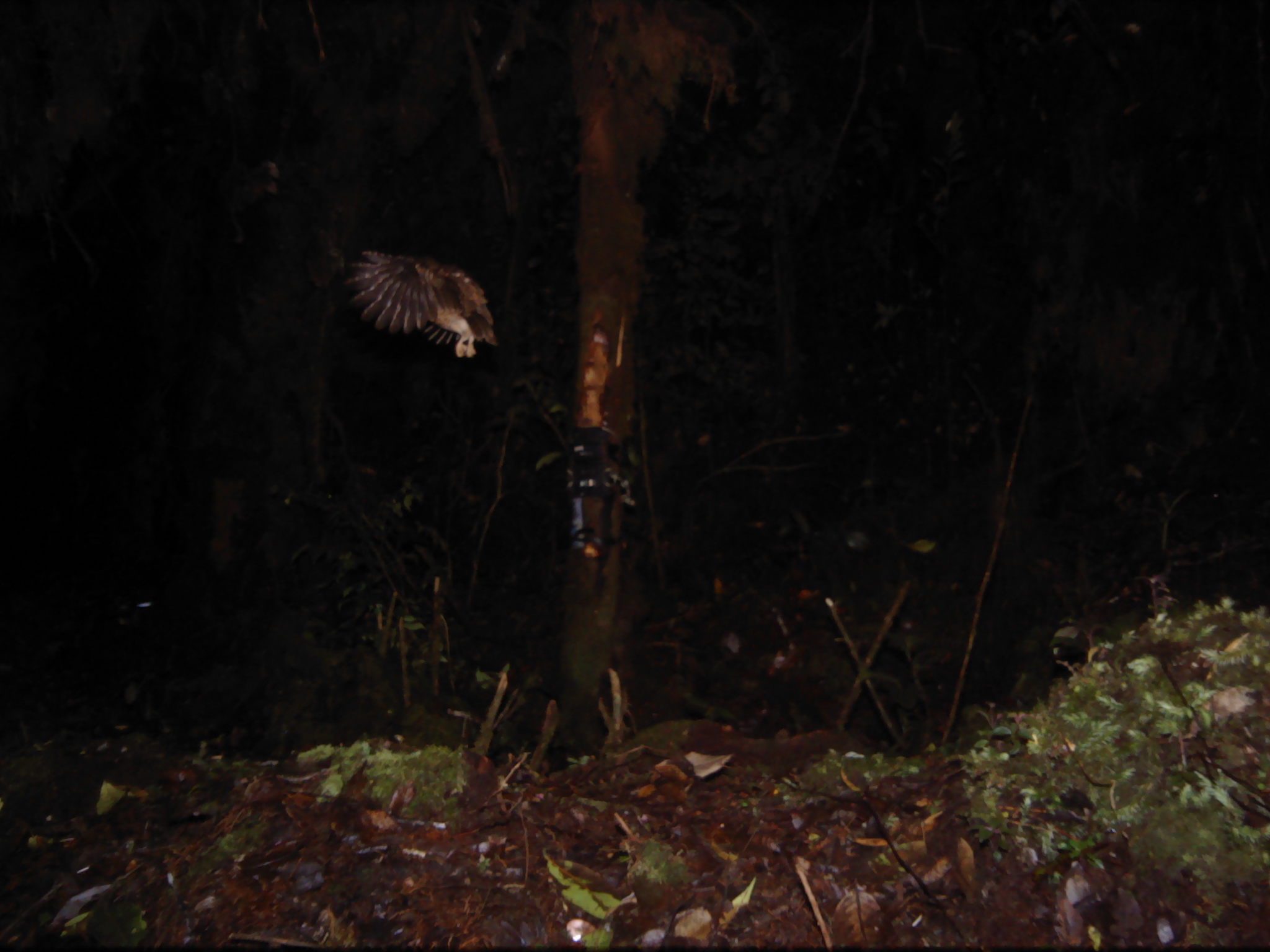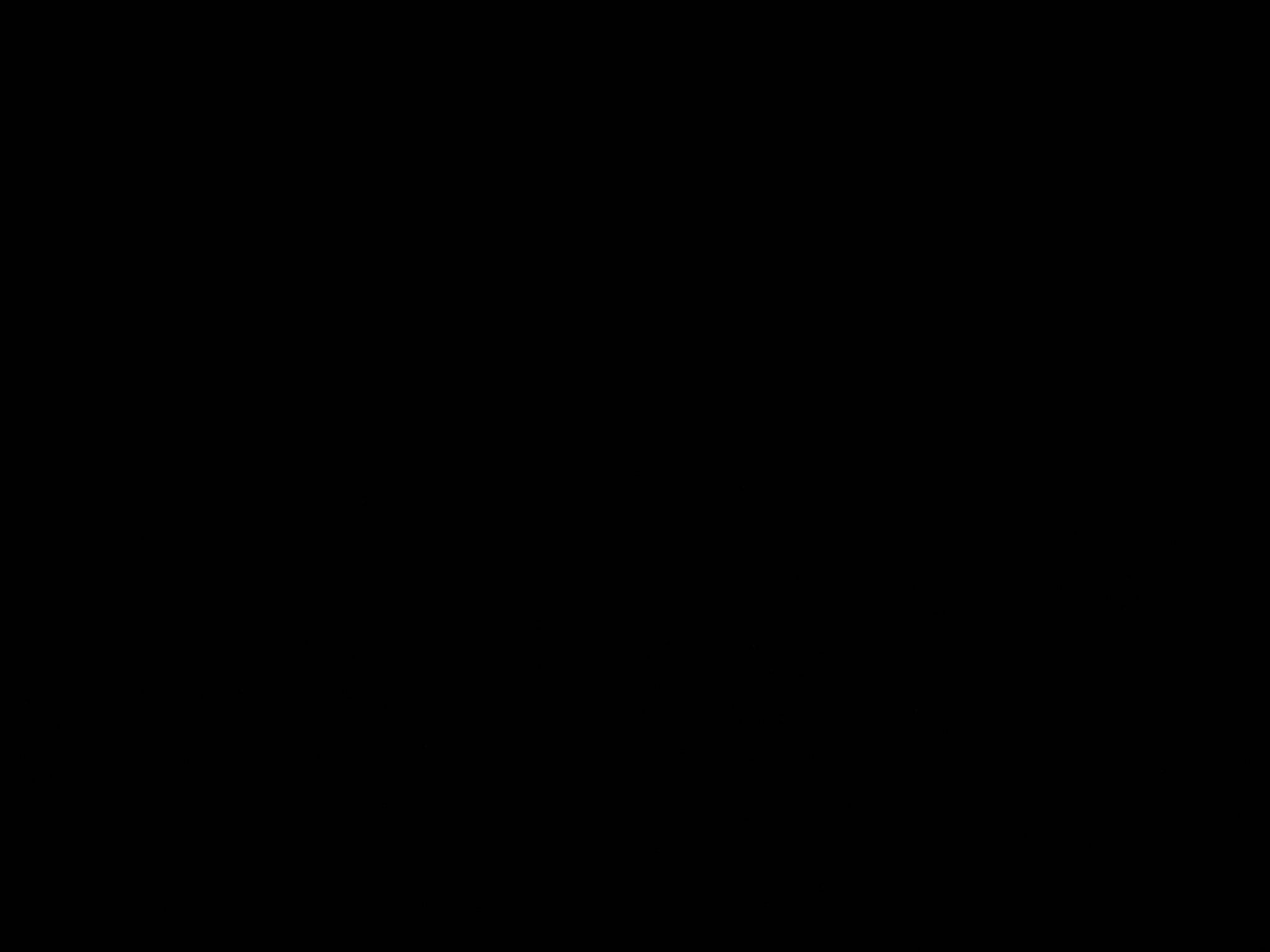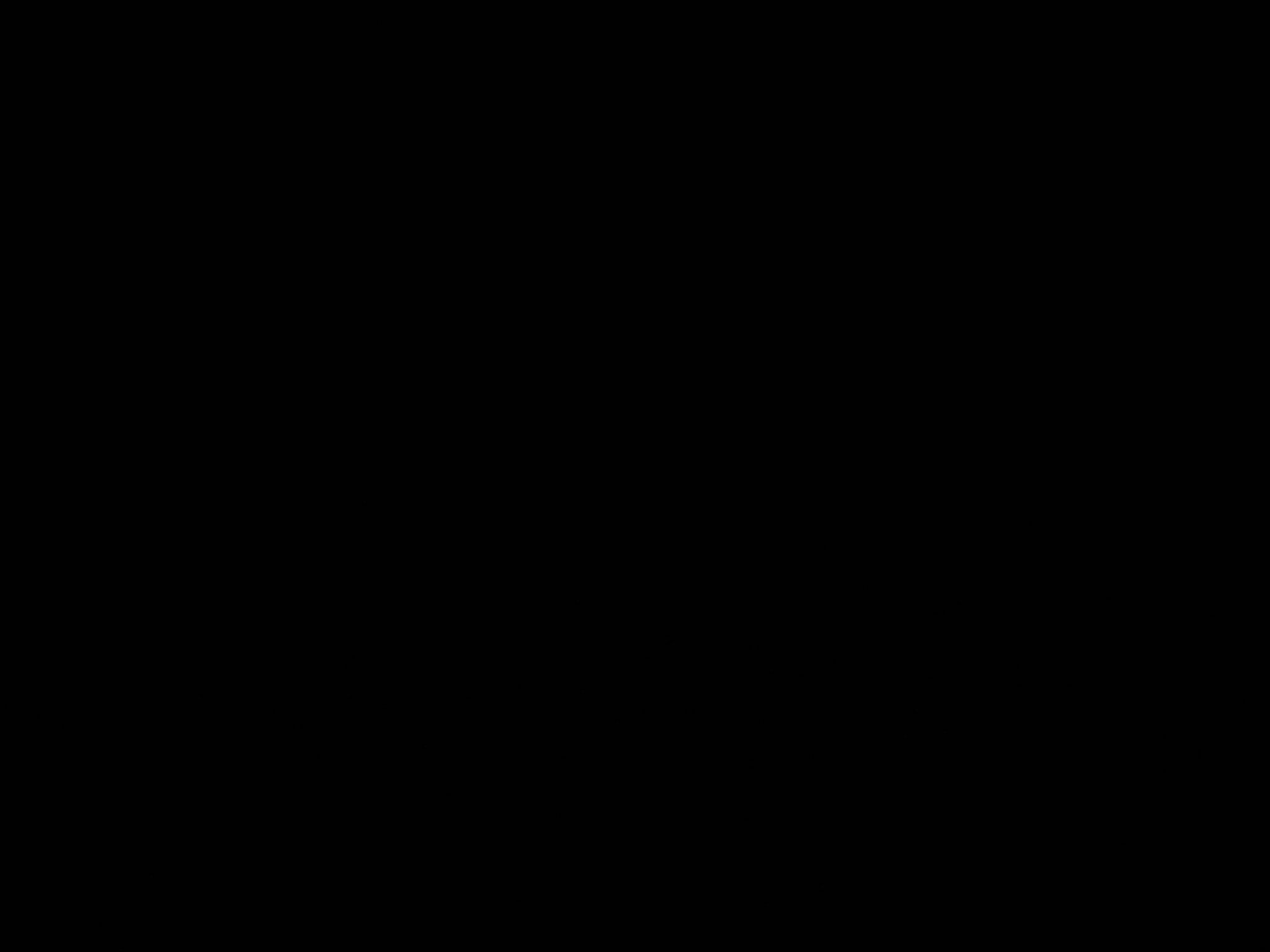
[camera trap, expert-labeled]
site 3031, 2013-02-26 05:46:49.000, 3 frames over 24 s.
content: unidentified animal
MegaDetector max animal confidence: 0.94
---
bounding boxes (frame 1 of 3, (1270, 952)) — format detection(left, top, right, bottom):
unknown: detection(347, 247, 496, 358)